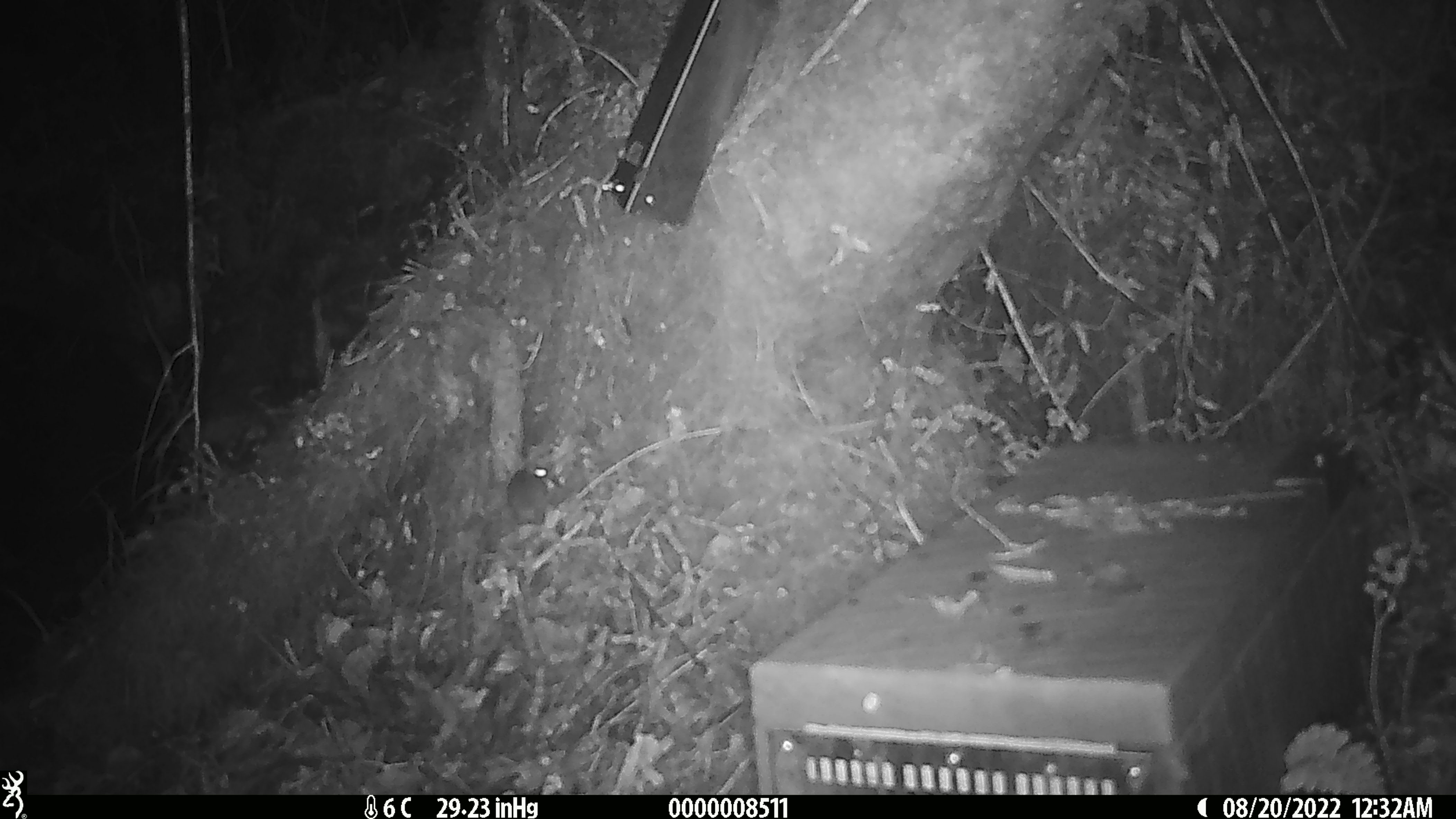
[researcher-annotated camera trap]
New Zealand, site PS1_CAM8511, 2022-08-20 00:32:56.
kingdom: Animalia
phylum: Chordata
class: Mammalia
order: Rodentia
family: Muridae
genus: Mus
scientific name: Mus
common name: mouse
Mouse (Mus).